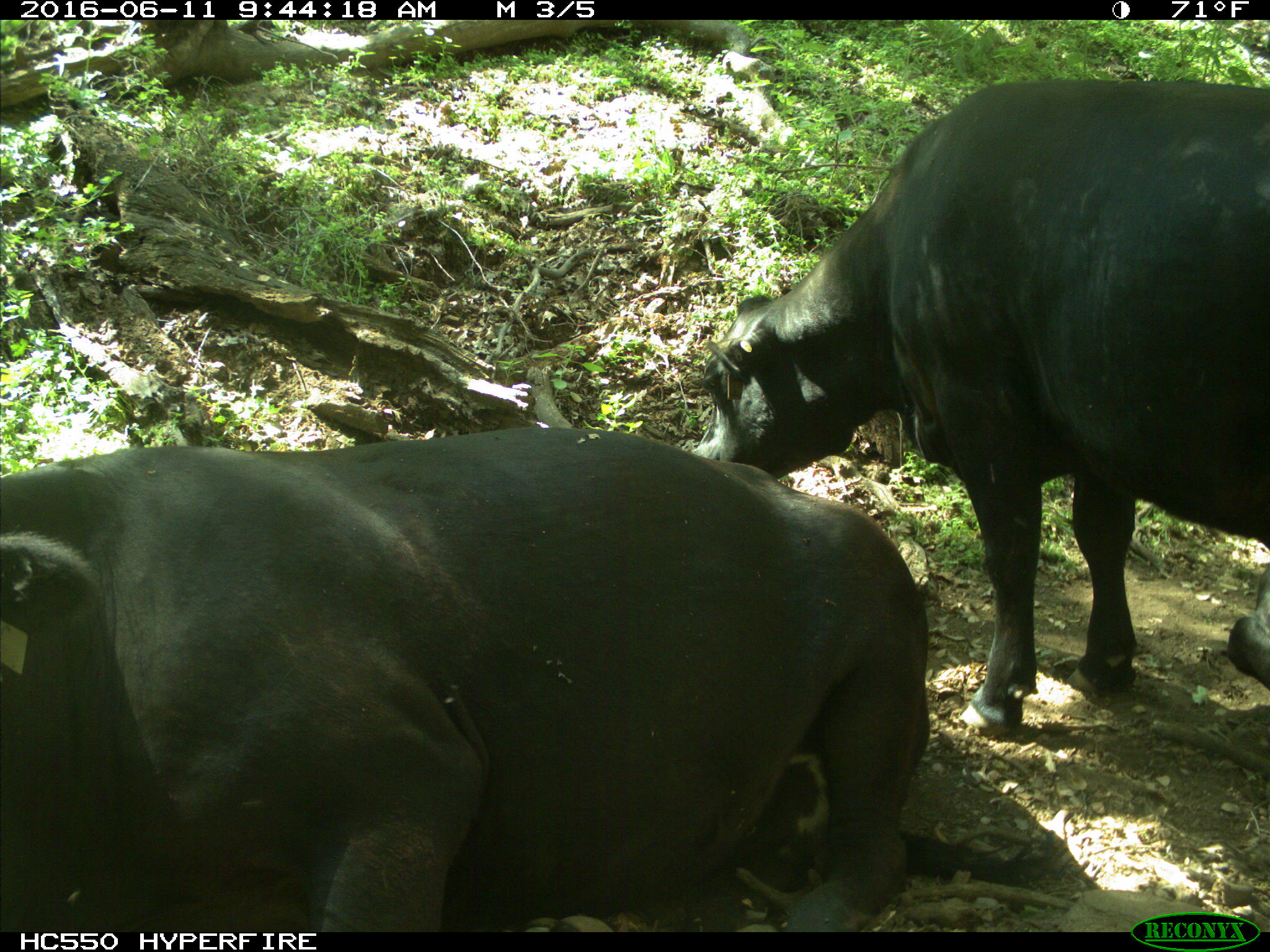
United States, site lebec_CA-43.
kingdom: Animalia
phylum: Chordata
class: Mammalia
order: Artiodactyla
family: Bovidae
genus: Bos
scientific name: Bos taurus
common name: domestic cow